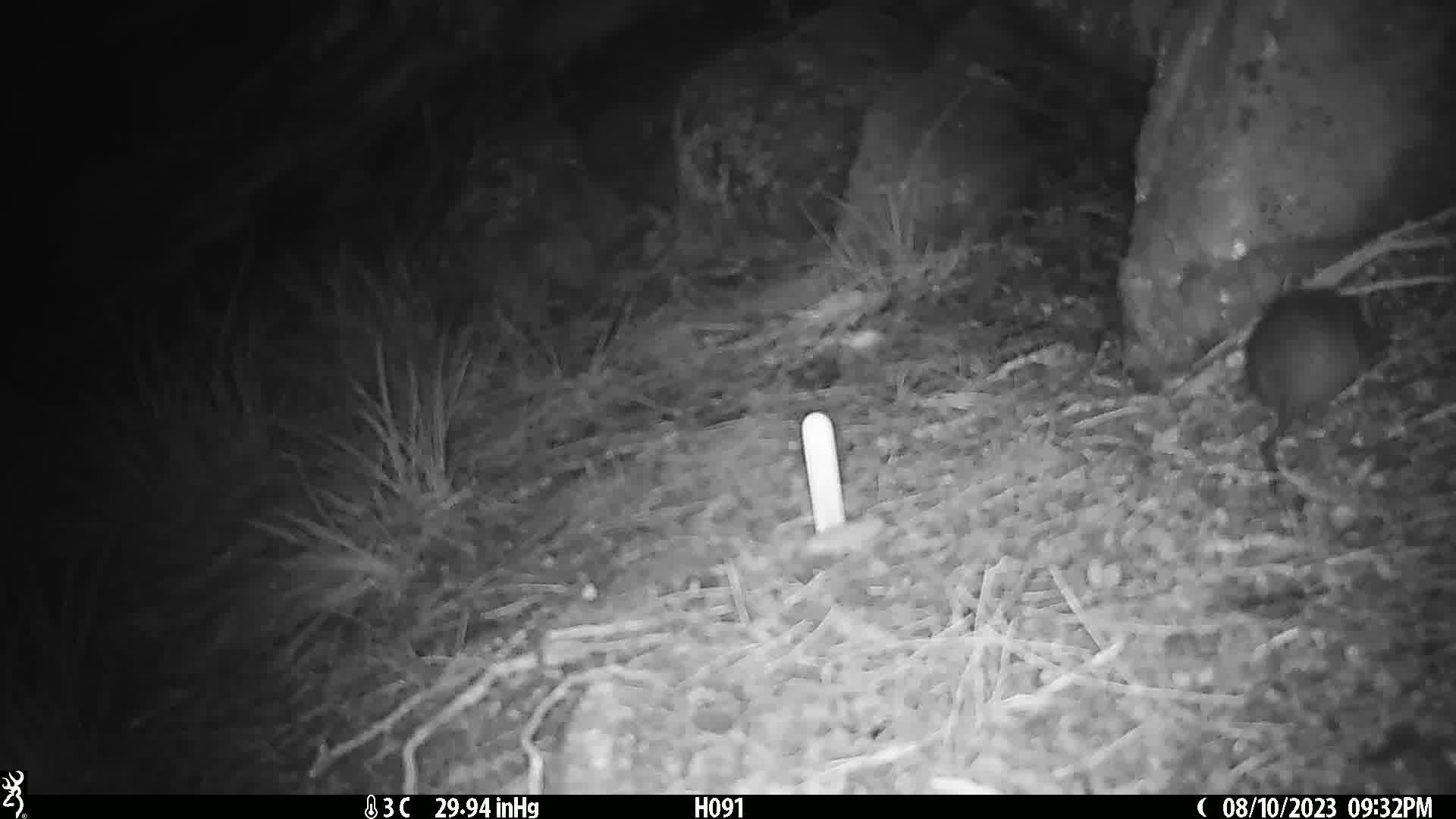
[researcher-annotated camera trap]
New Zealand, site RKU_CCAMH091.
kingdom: Animalia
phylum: Chordata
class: Mammalia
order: Rodentia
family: Muridae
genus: Rattus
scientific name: Rattus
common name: rat